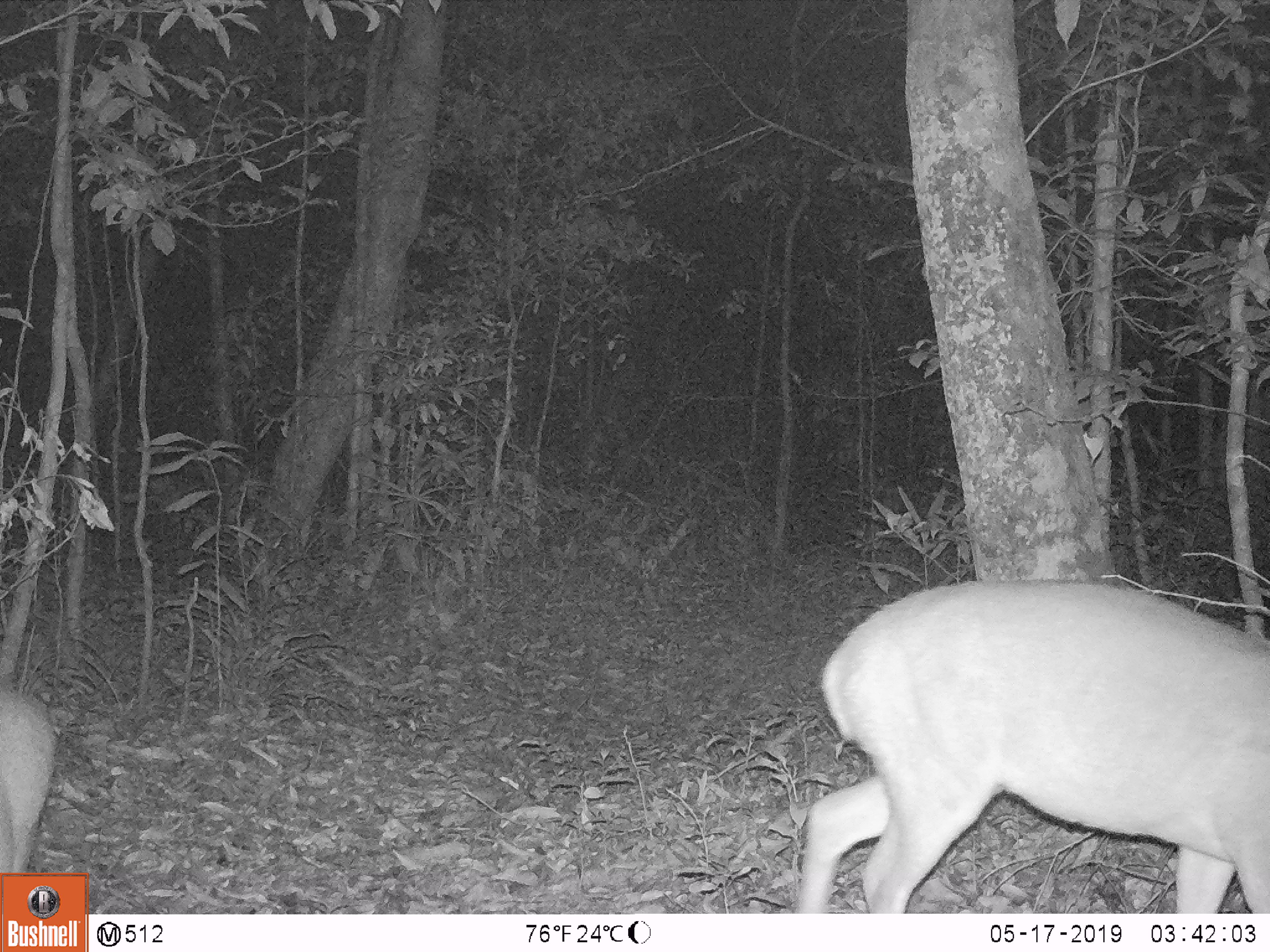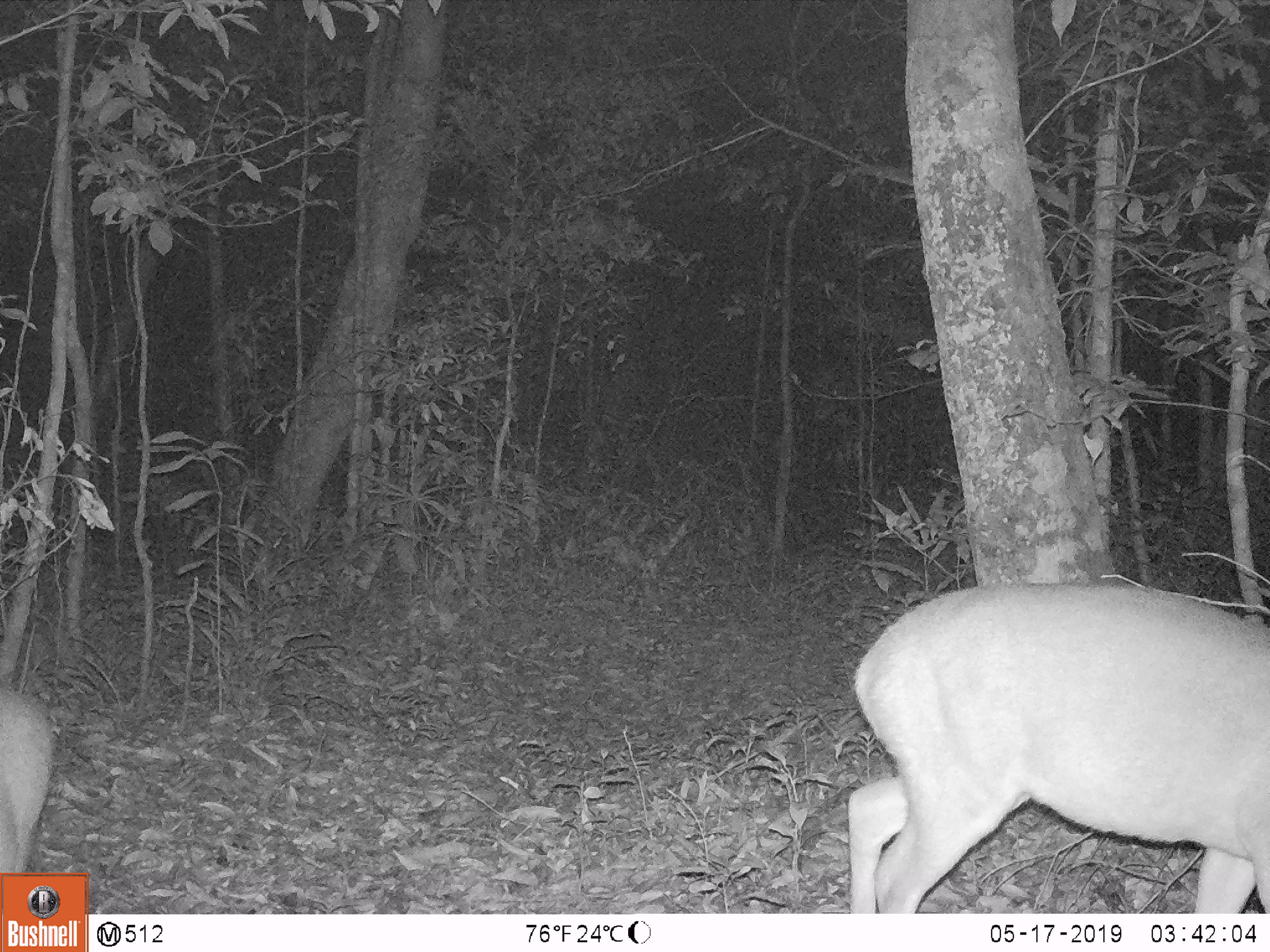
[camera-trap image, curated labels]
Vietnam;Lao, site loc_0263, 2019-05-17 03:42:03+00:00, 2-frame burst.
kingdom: Animalia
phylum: Chordata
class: Mammalia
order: Artiodactyla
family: Cervidae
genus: Muntiacus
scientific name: Muntiacus vuquangensis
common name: large-antlered muntjac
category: large antlered muntjac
Large antlered muntjac (large-antlered muntjac) (Muntiacus vuquangensis). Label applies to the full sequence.